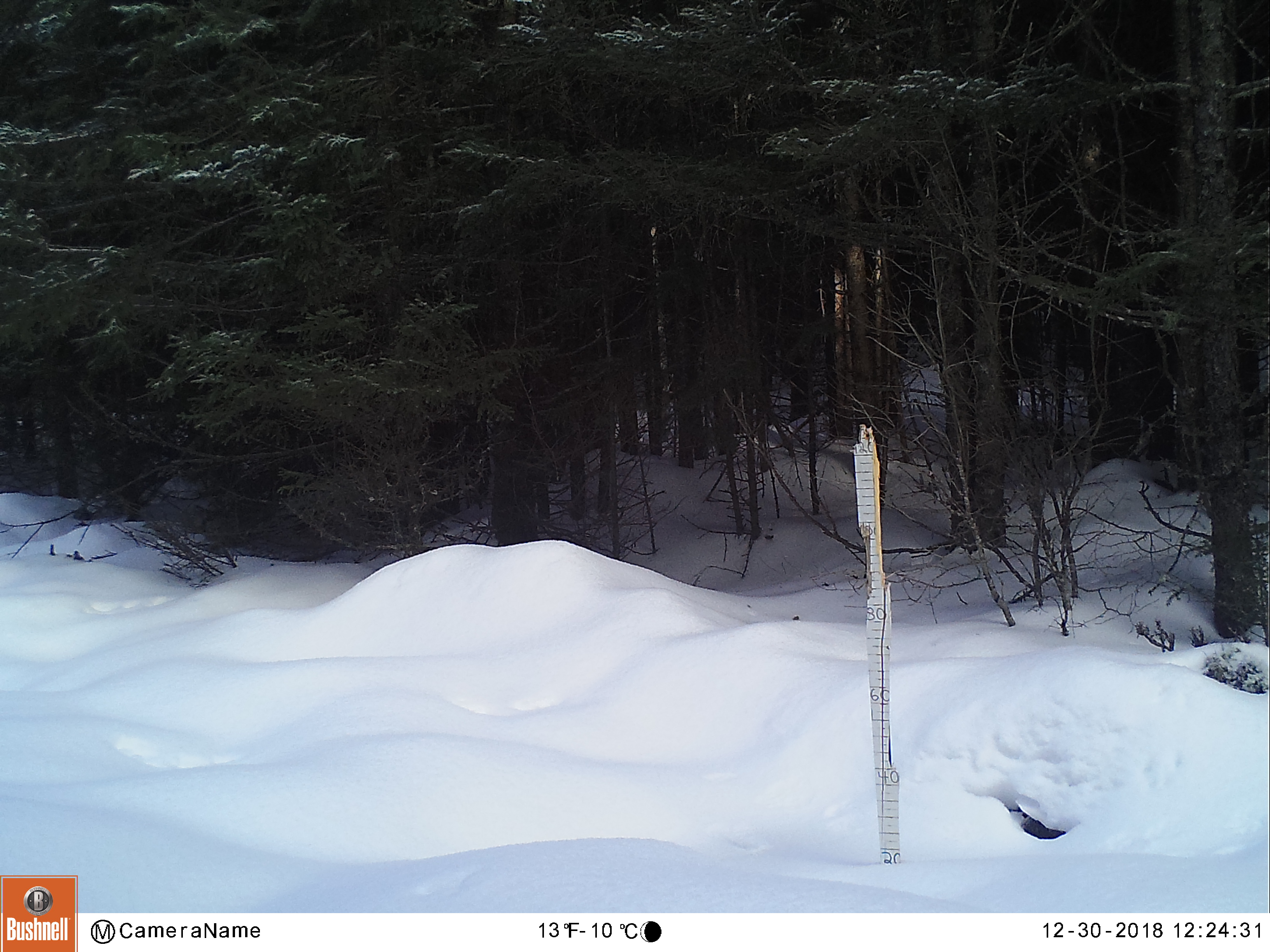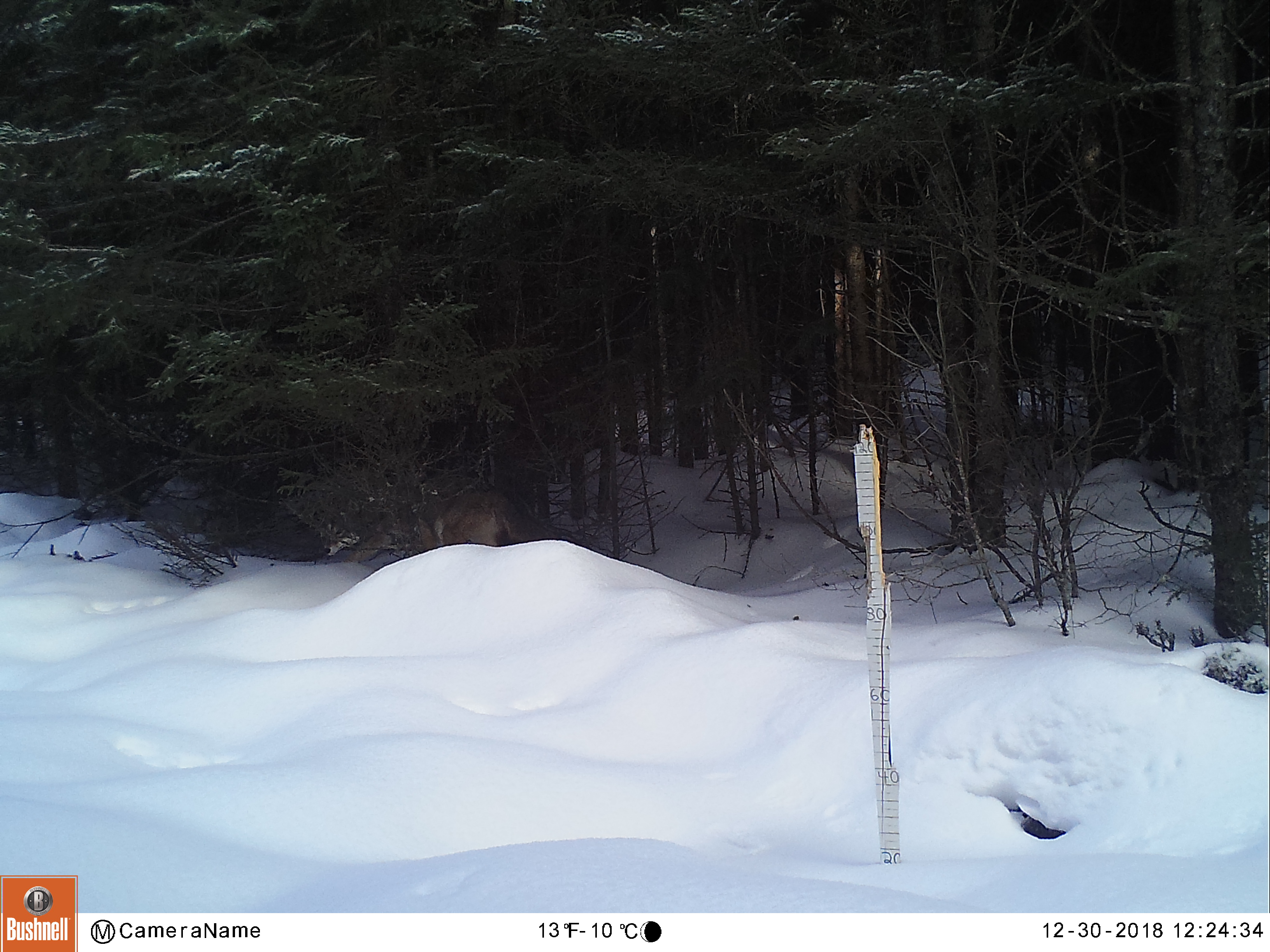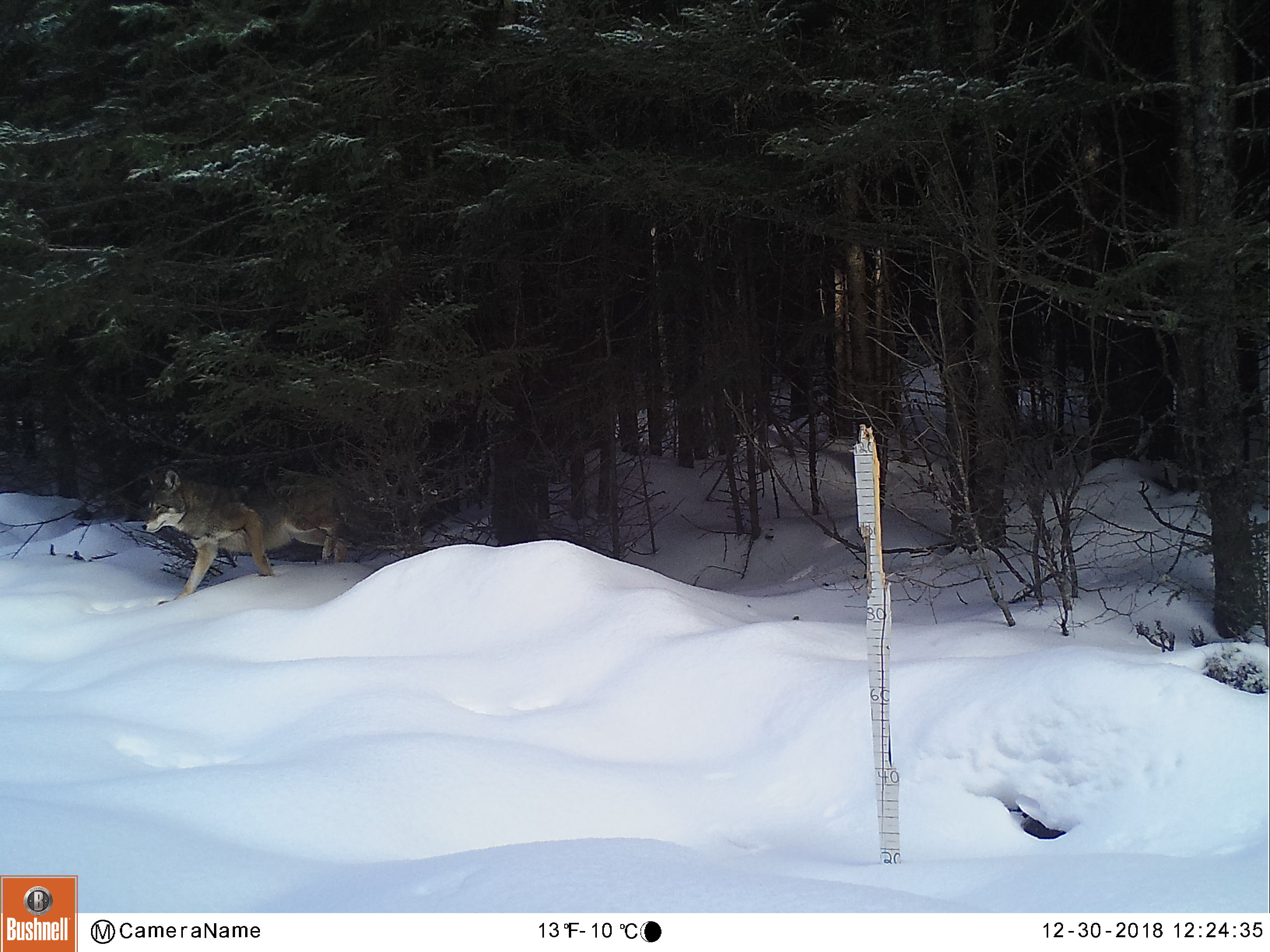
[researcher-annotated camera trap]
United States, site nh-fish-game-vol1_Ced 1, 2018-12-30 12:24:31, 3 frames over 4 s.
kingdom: Animalia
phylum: Chordata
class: Mammalia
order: Carnivora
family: Canidae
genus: Canis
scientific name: Canis latrans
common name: coyote